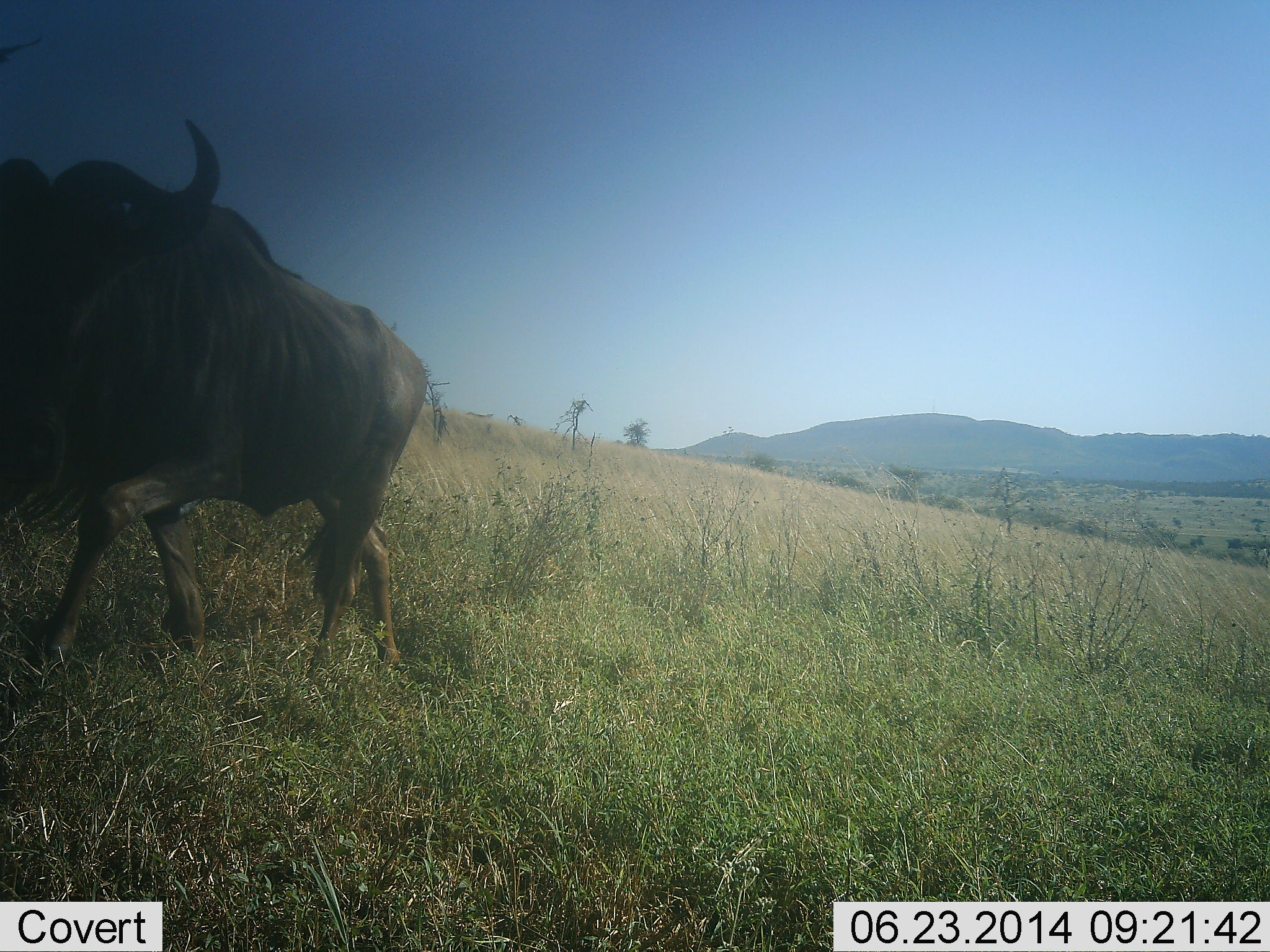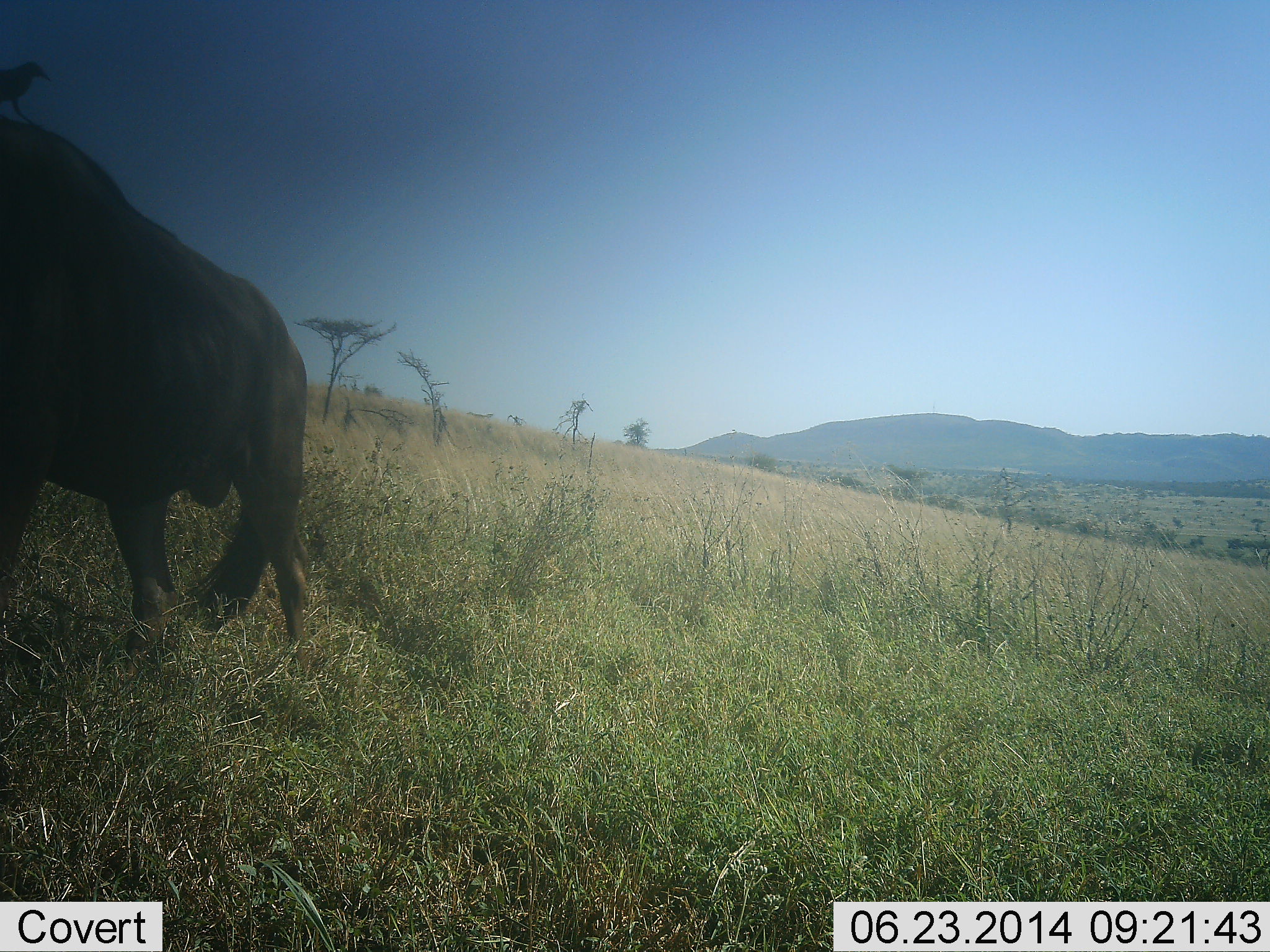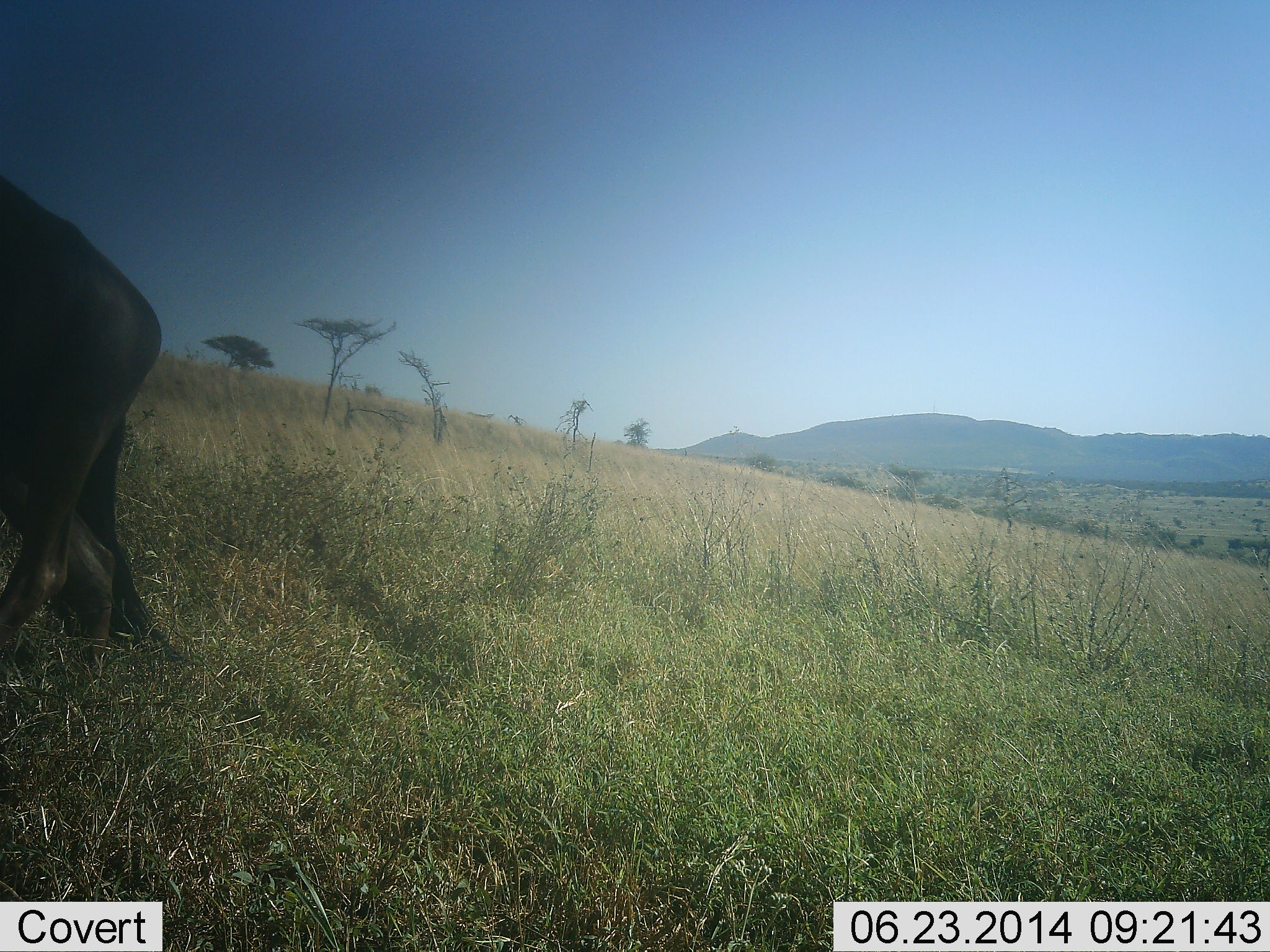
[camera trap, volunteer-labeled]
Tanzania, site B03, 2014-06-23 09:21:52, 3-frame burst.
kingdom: Animalia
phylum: Chordata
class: Mammalia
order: Artiodactyla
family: Bovidae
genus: Connochaetes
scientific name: Connochaetes taurinus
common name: blue wildebeest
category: wildebeest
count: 1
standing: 0%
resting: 0%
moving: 100%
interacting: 0%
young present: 0%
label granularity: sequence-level